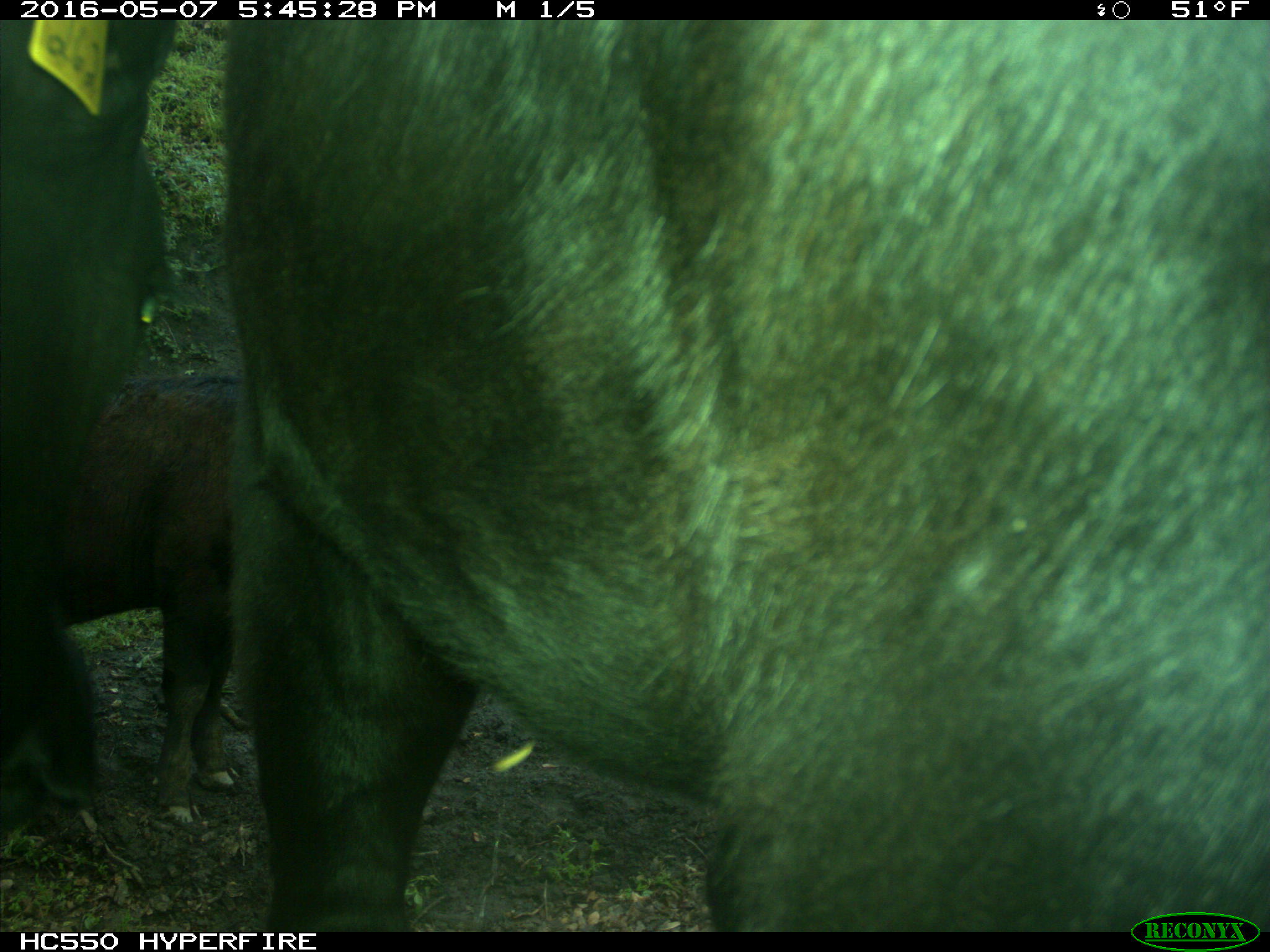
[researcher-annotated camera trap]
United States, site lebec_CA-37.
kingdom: Animalia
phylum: Chordata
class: Mammalia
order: Artiodactyla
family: Bovidae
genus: Bos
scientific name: Bos taurus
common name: domestic cow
Bos taurus (domestic cow).